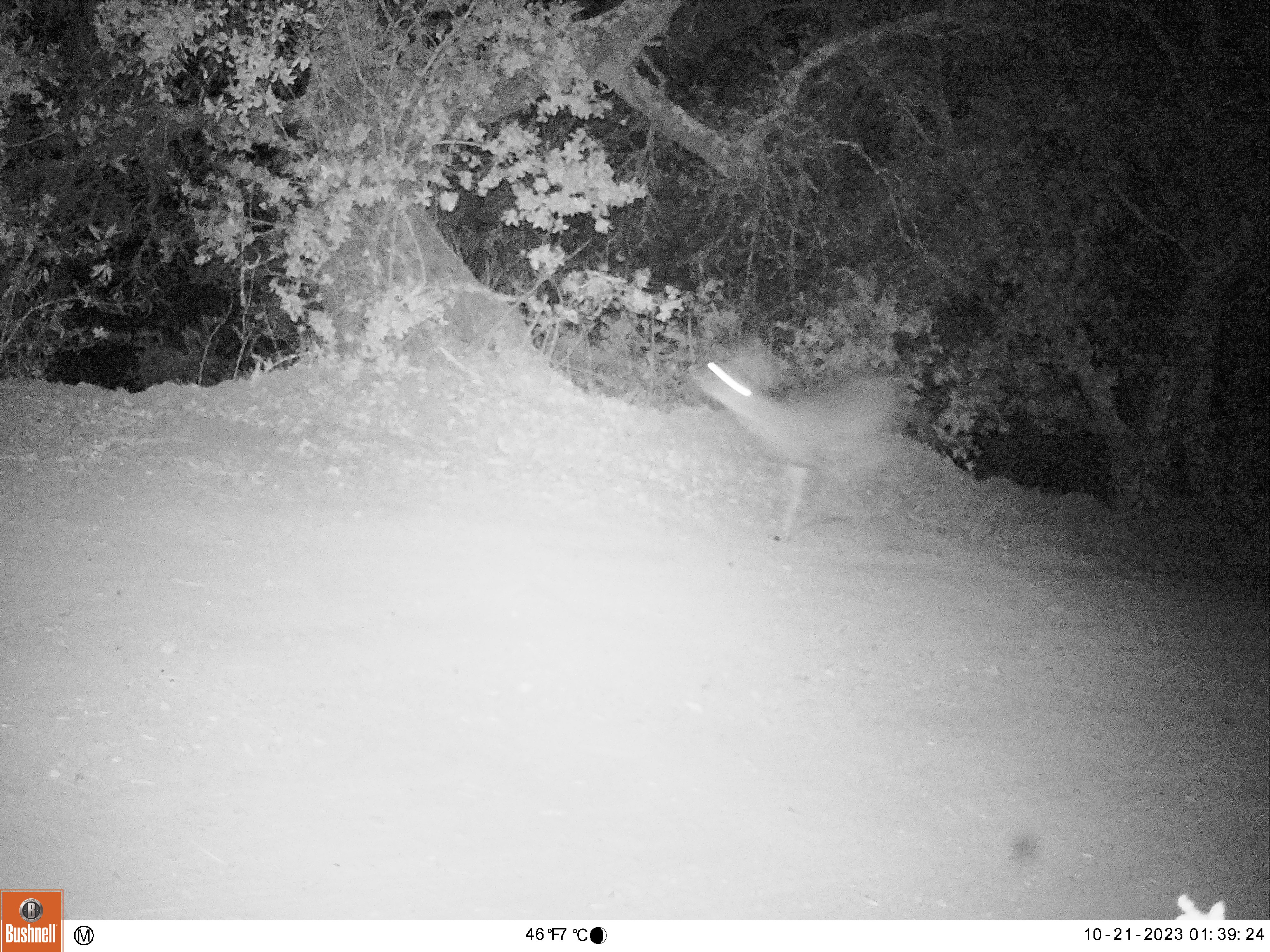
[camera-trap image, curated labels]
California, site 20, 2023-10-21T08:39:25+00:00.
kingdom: Animalia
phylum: Chordata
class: Mammalia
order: Artiodactyla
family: Cervidae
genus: Odocoileus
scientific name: Odocoileus hemionus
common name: mule deer